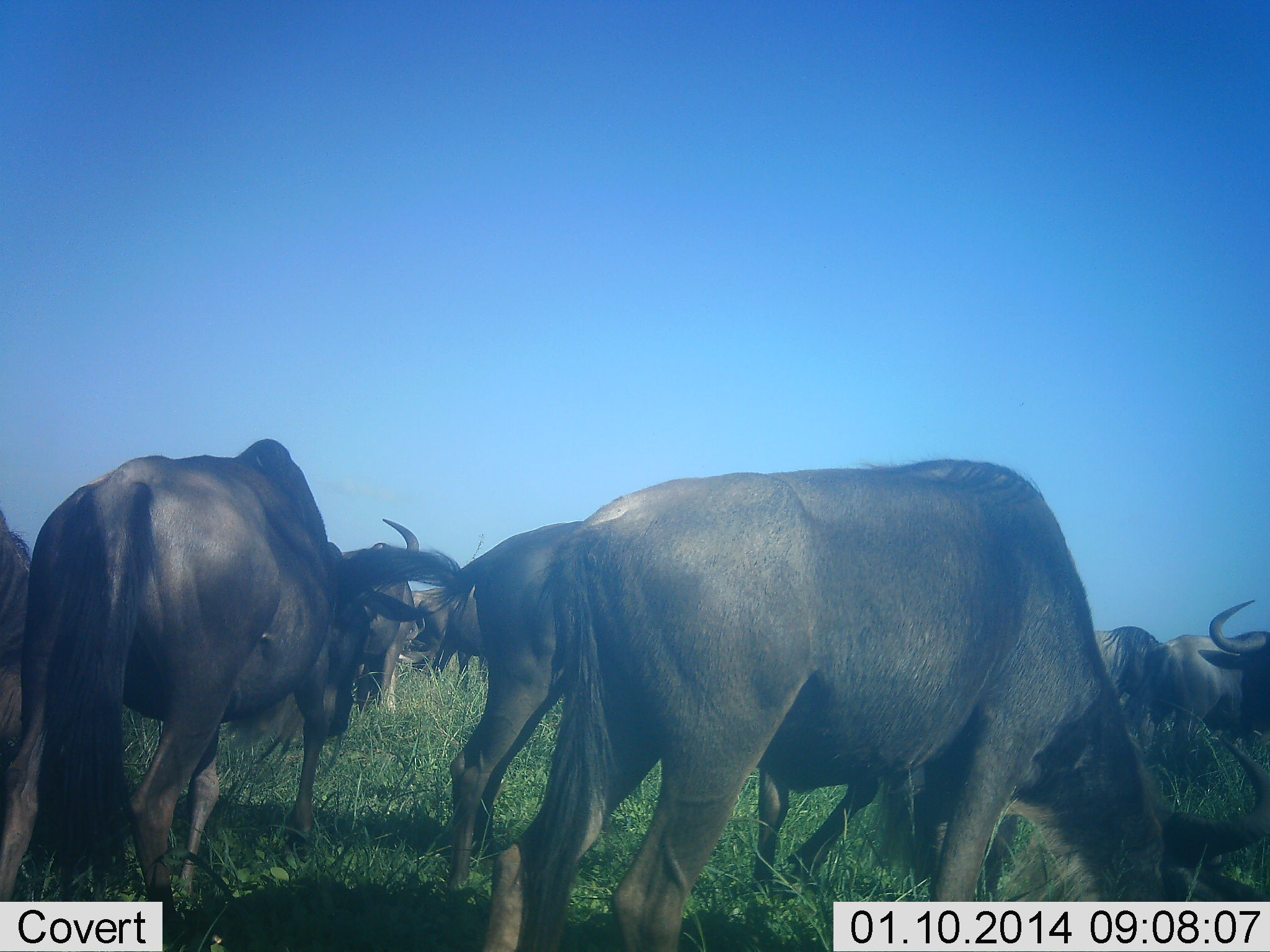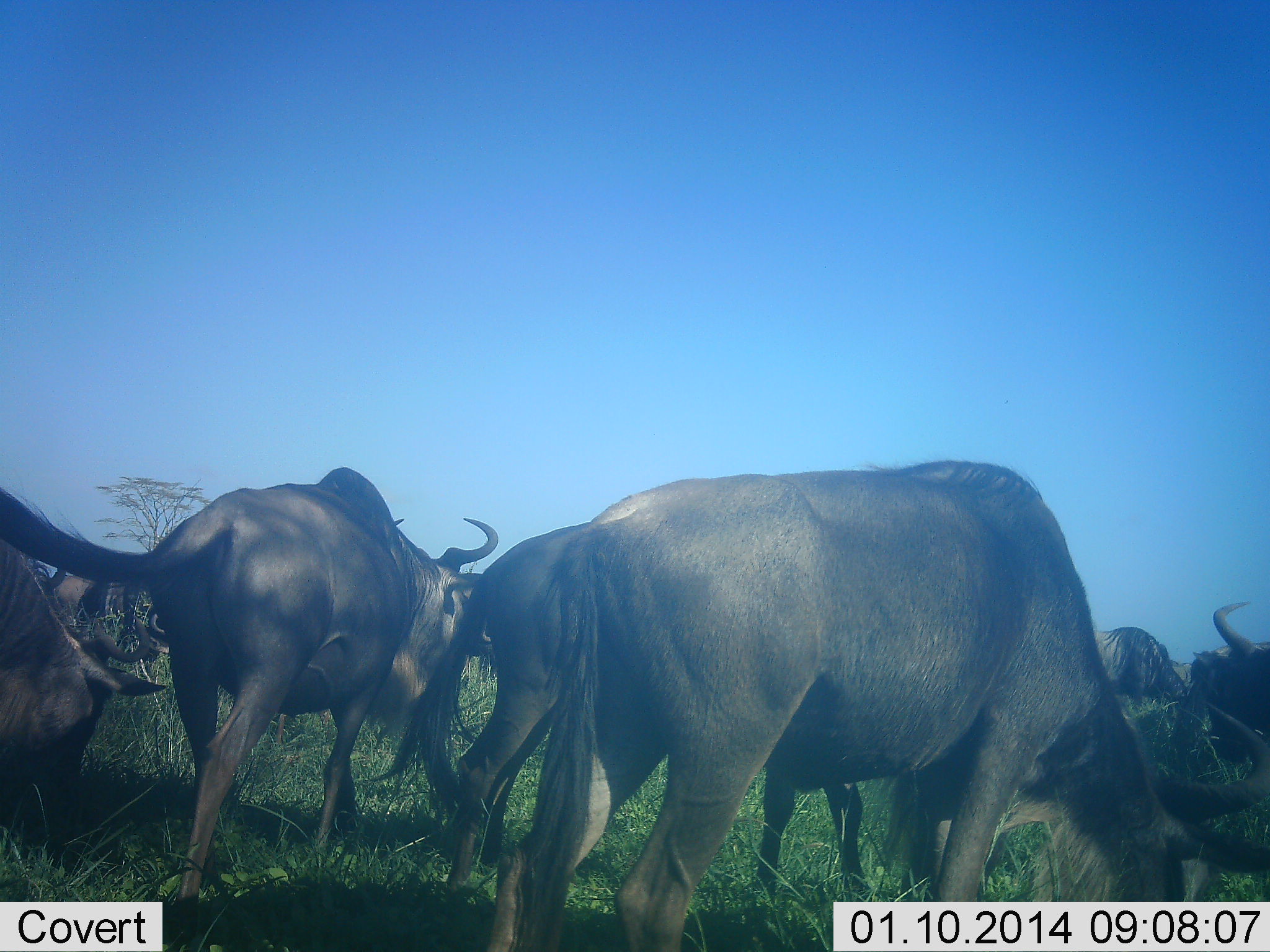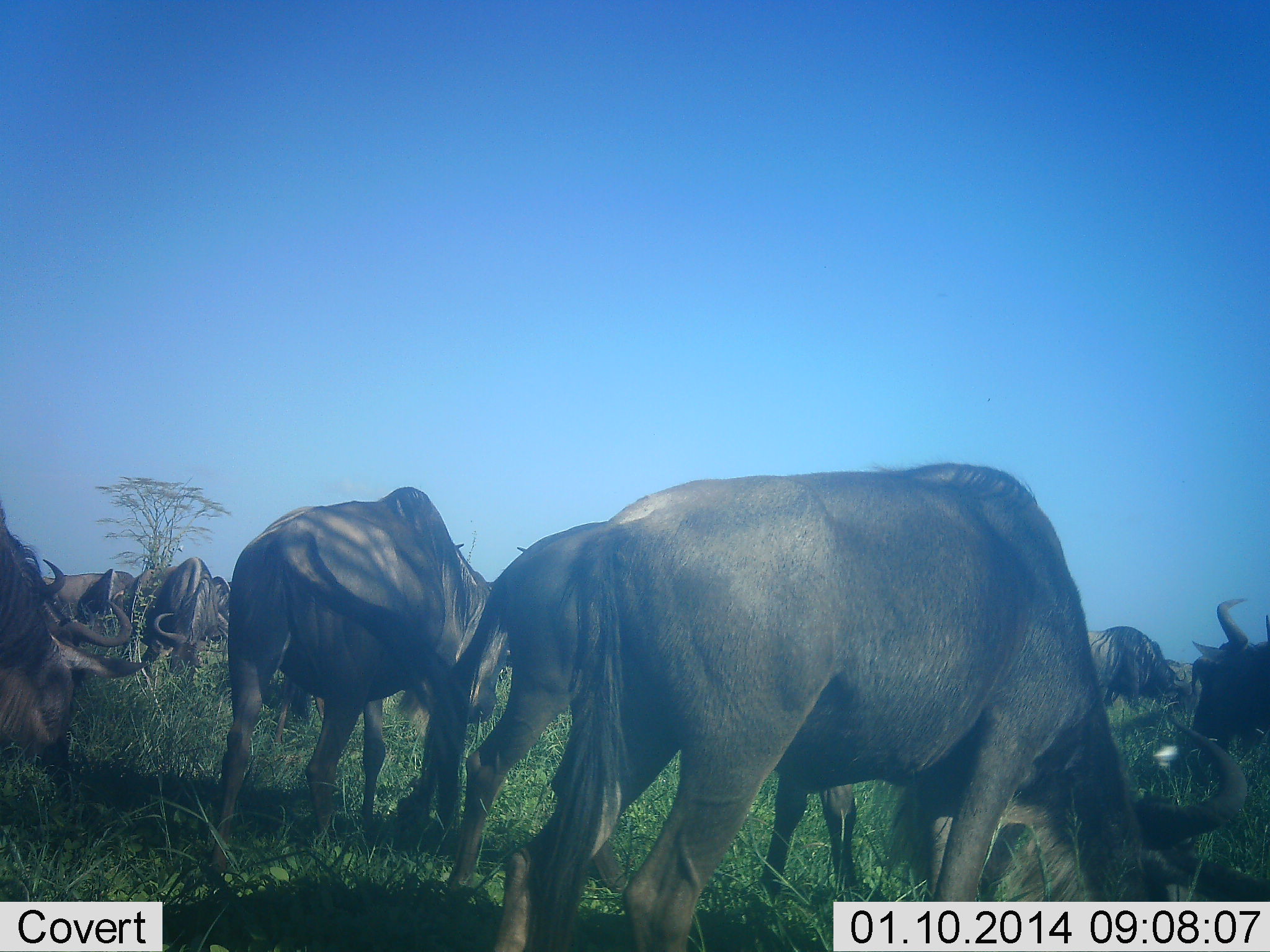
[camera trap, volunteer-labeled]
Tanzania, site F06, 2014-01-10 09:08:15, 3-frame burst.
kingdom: Animalia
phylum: Chordata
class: Mammalia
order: Artiodactyla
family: Bovidae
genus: Connochaetes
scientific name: Connochaetes taurinus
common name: blue wildebeest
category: wildebeest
Wildebeest (blue wildebeest) (Connochaetes taurinus), count 9. Behavior (volunteer vote fractions): standing 29%, resting 0%, moving 46%, interacting 4%. Young present (vote fraction): 4%. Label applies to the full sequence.